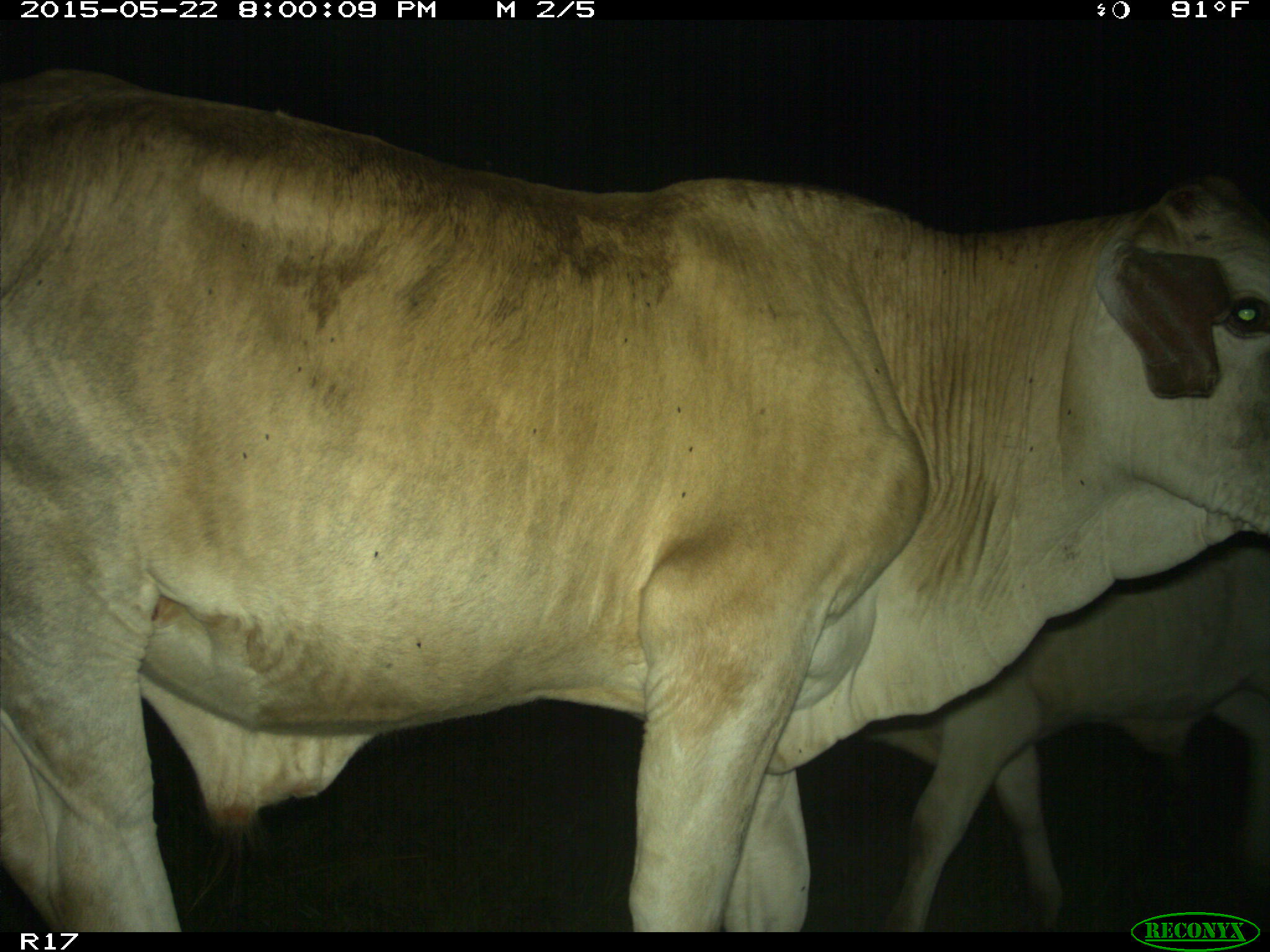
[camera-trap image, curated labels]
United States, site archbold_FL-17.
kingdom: Animalia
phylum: Chordata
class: Mammalia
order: Artiodactyla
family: Bovidae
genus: Bos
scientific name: Bos taurus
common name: domestic cow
Bos taurus (domestic cow).